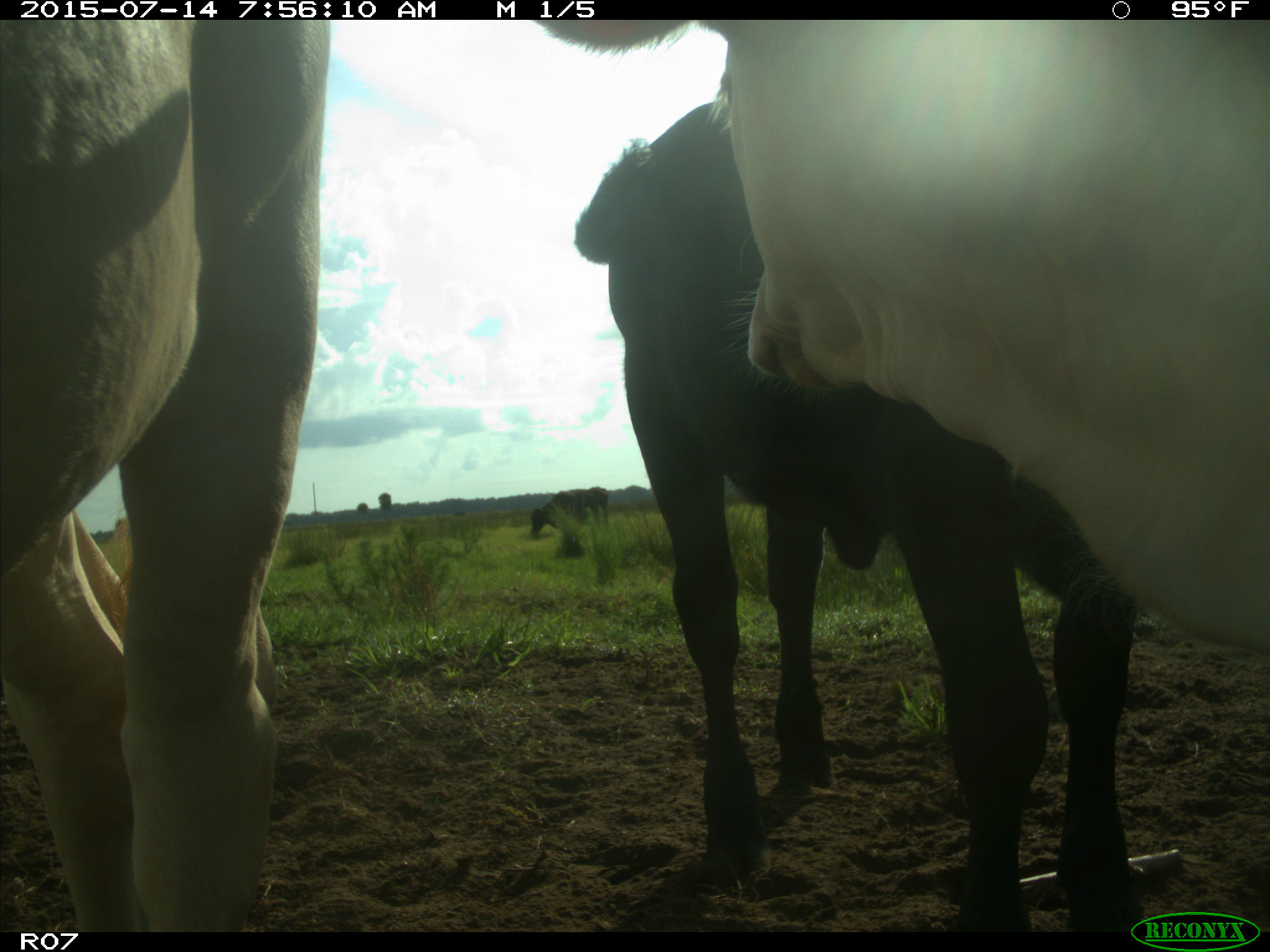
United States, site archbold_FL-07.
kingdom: Animalia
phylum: Chordata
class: Mammalia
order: Artiodactyla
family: Bovidae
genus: Bos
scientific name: Bos taurus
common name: domestic cow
Bos taurus (domestic cow).